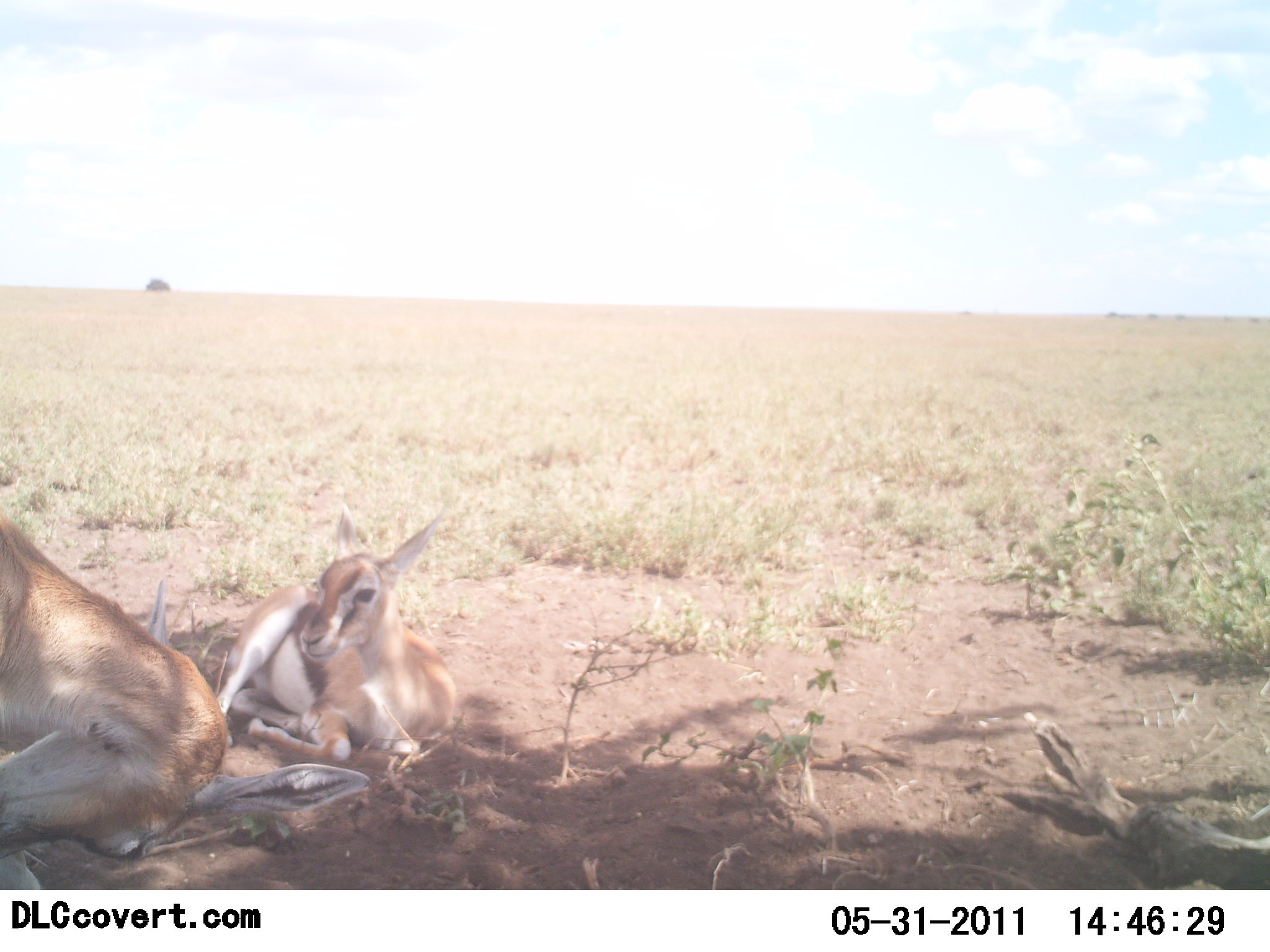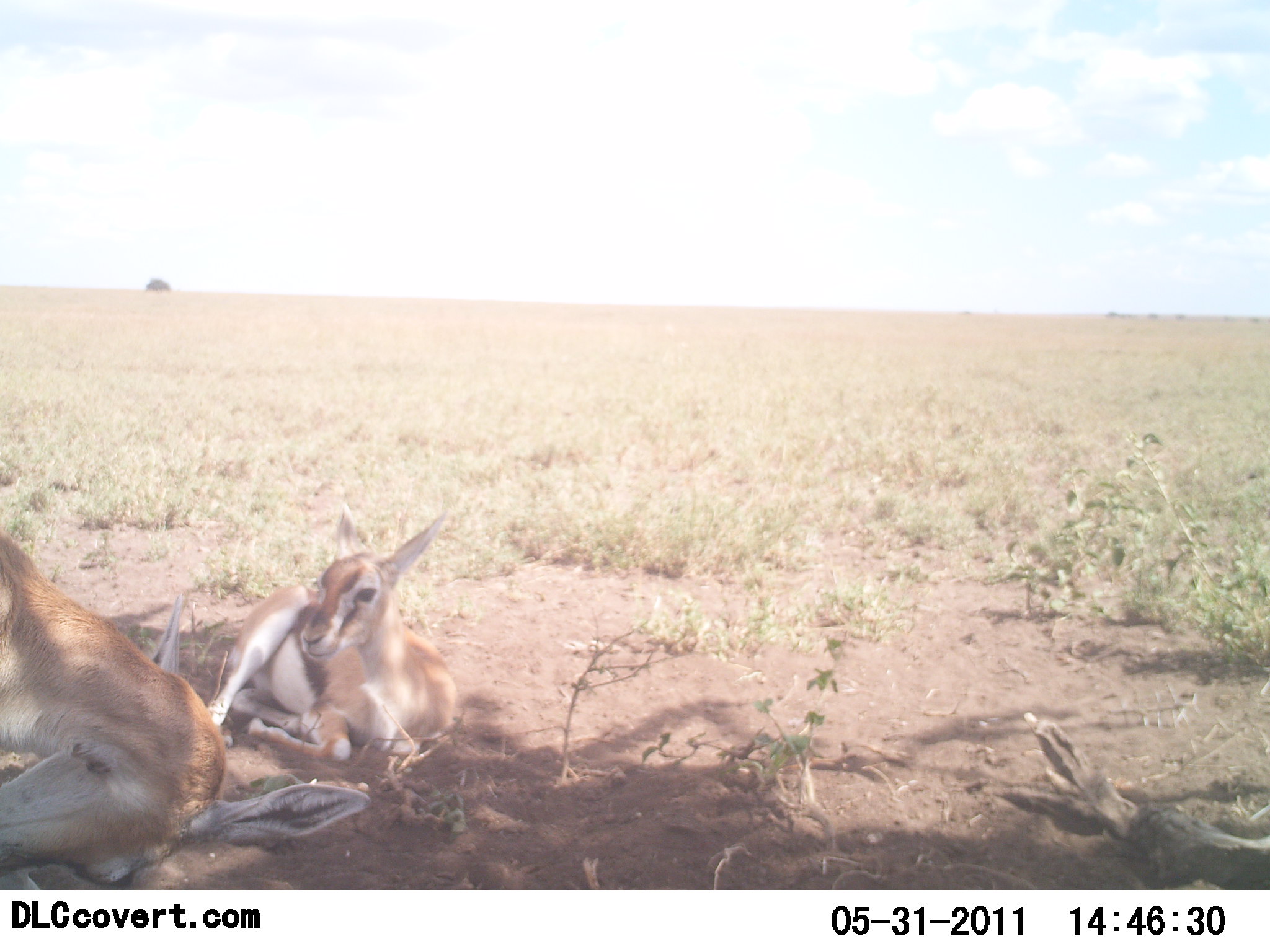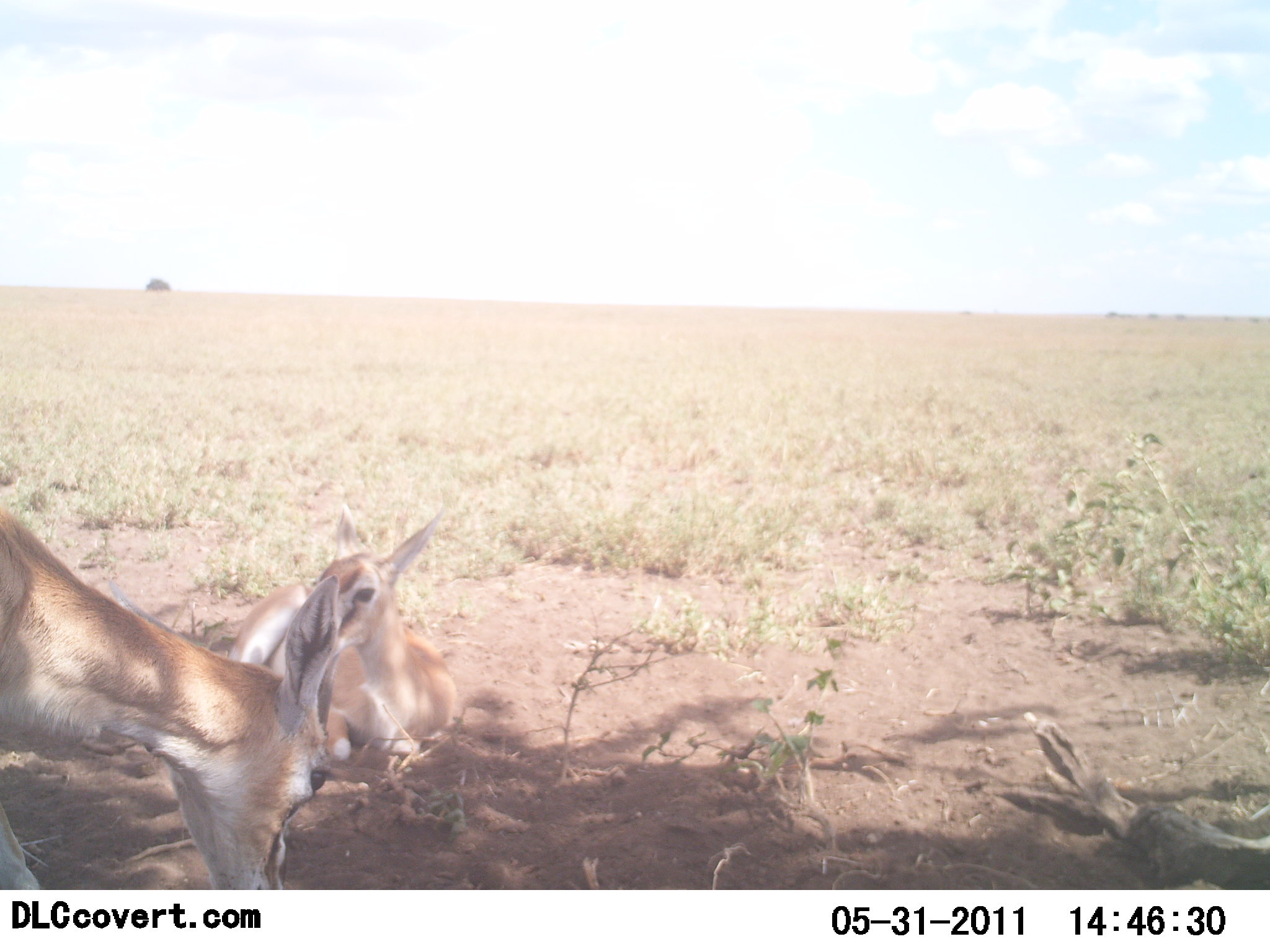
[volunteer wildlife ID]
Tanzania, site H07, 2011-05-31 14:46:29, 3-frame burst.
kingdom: Animalia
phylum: Chordata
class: Mammalia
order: Artiodactyla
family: Bovidae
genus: Nanger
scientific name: Nanger granti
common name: grant's gazelle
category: gazellegrants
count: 2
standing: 33%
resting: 100%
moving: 0%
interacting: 8%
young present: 0%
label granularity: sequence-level